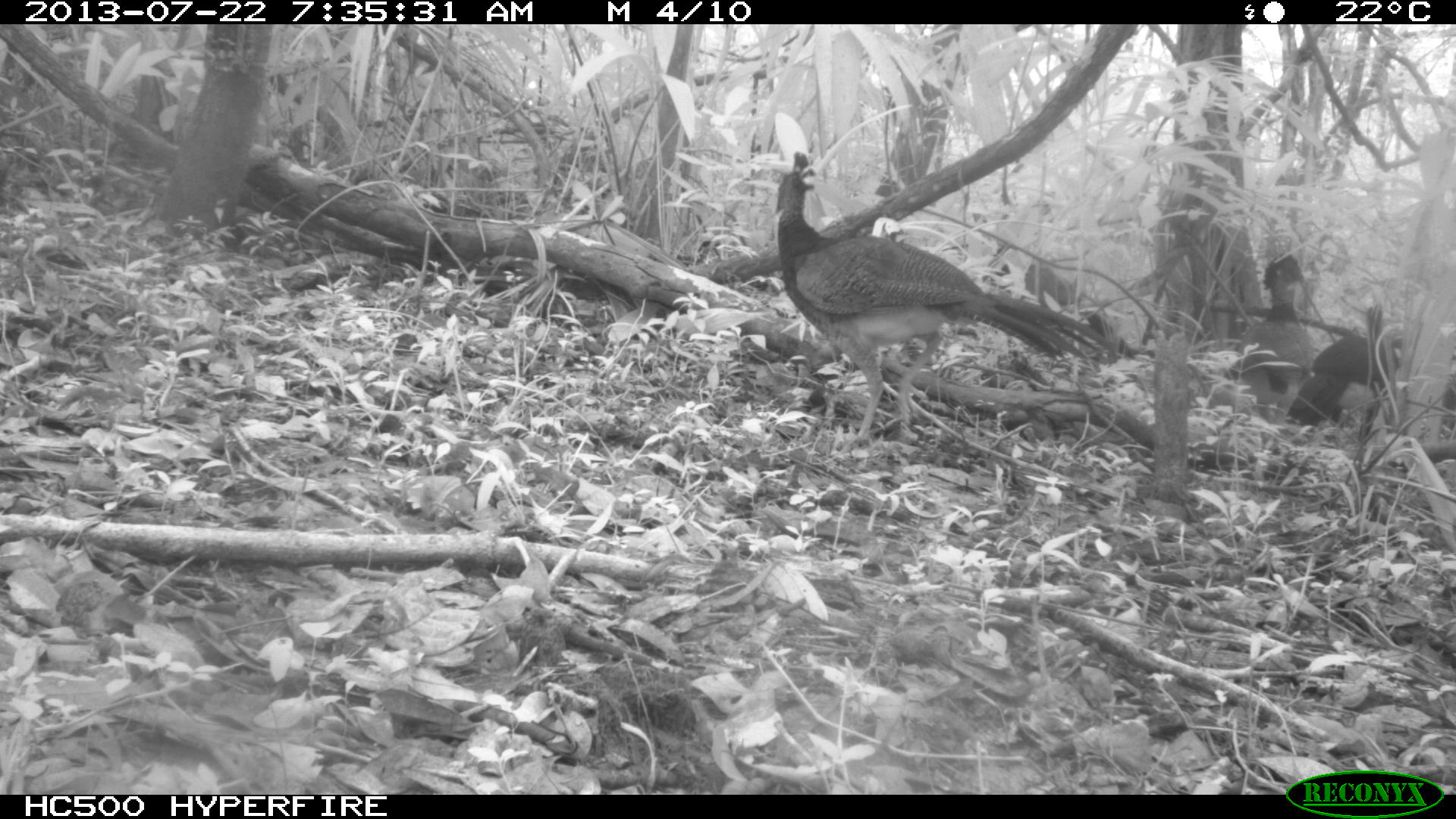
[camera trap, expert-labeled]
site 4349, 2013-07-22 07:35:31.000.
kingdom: Animalia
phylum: Chordata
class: Aves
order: Galliformes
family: Cracidae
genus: Crax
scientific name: Crax rubra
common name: great curassow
Crax rubra (great curassow), count 3.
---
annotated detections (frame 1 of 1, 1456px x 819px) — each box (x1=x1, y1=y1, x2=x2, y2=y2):
crax rubra: (x1=773, y1=149, x2=1114, y2=447); (x1=1282, y1=306, x2=1400, y2=443); (x1=1238, y1=251, x2=1317, y2=424)